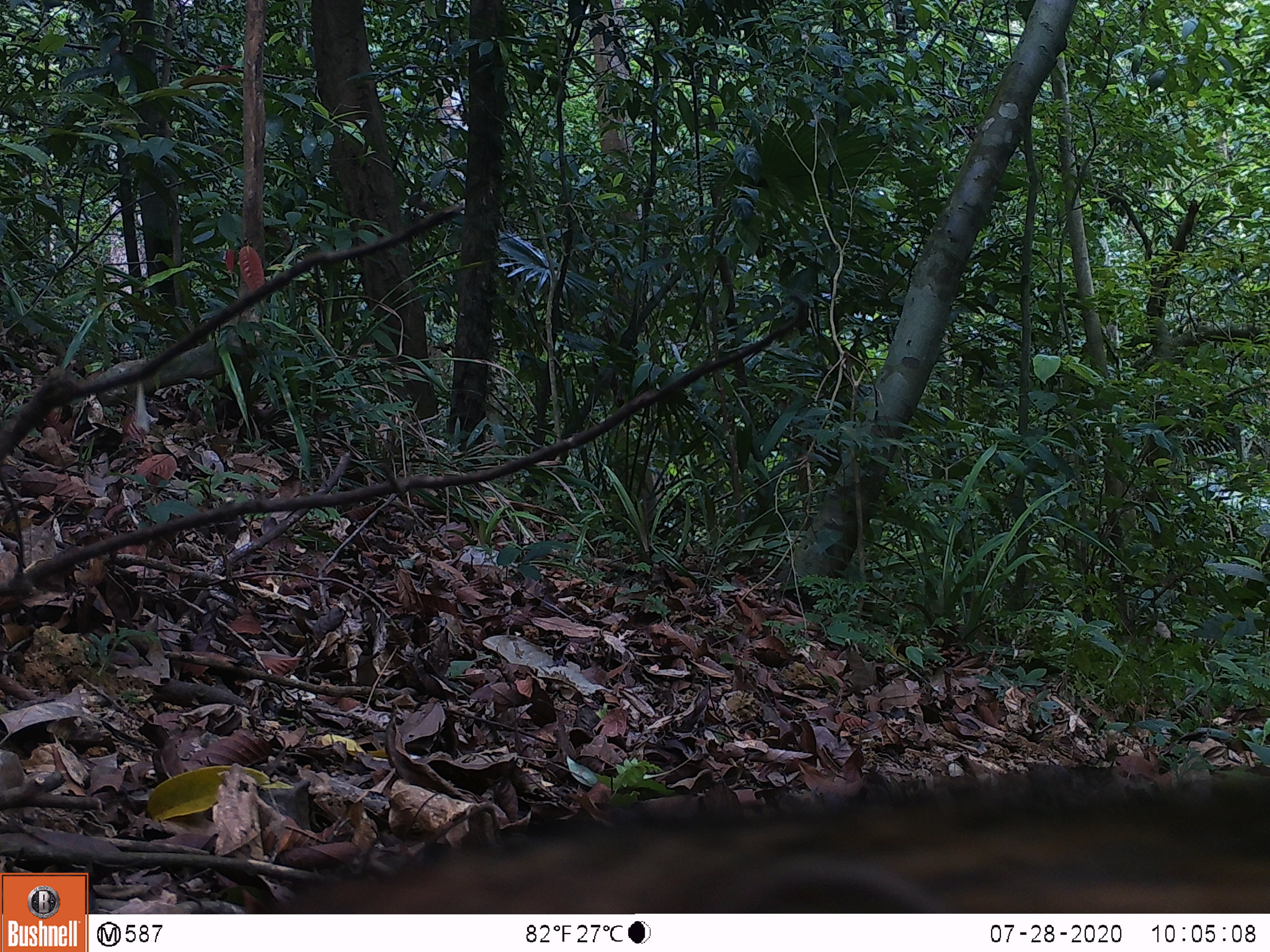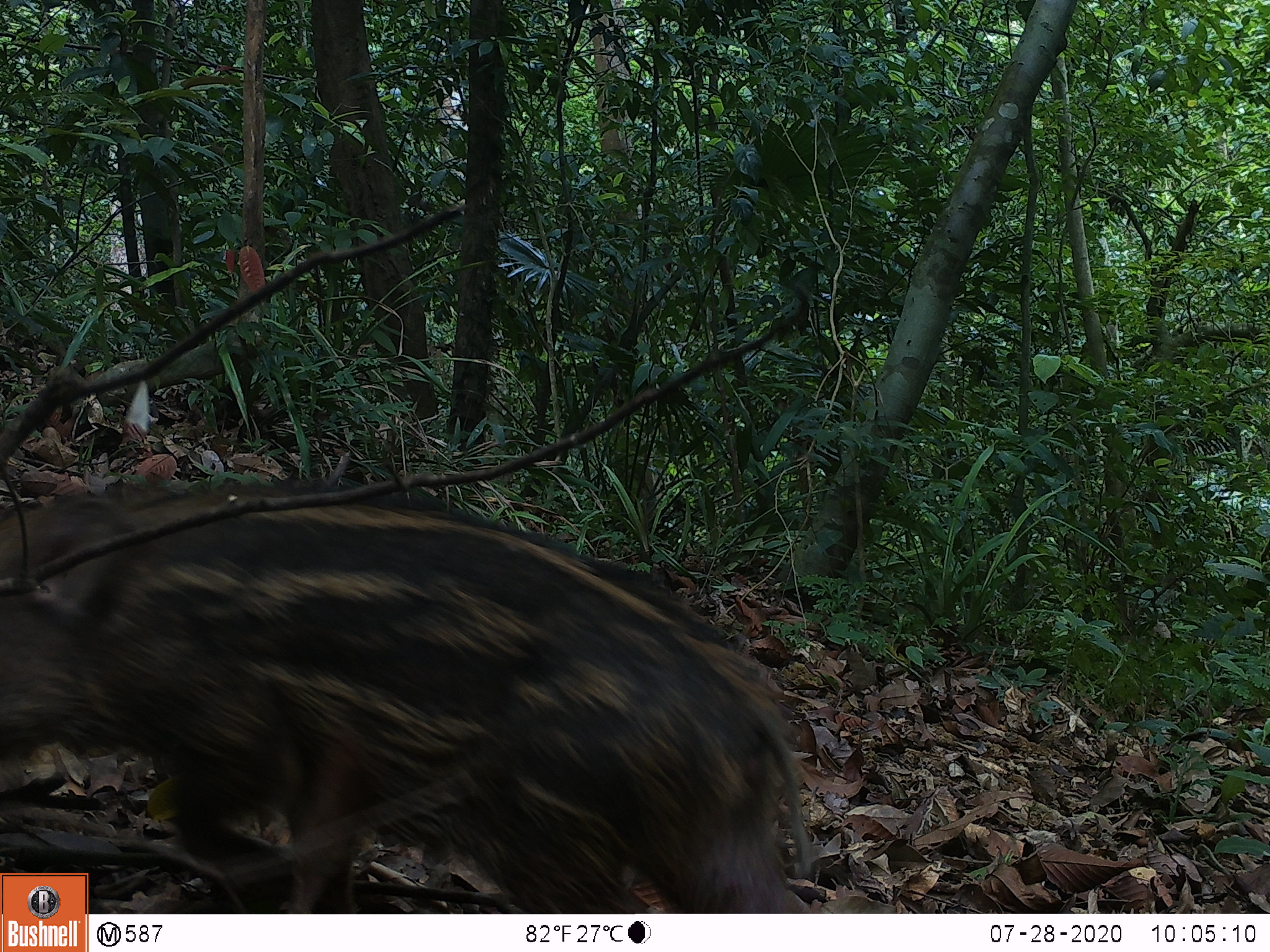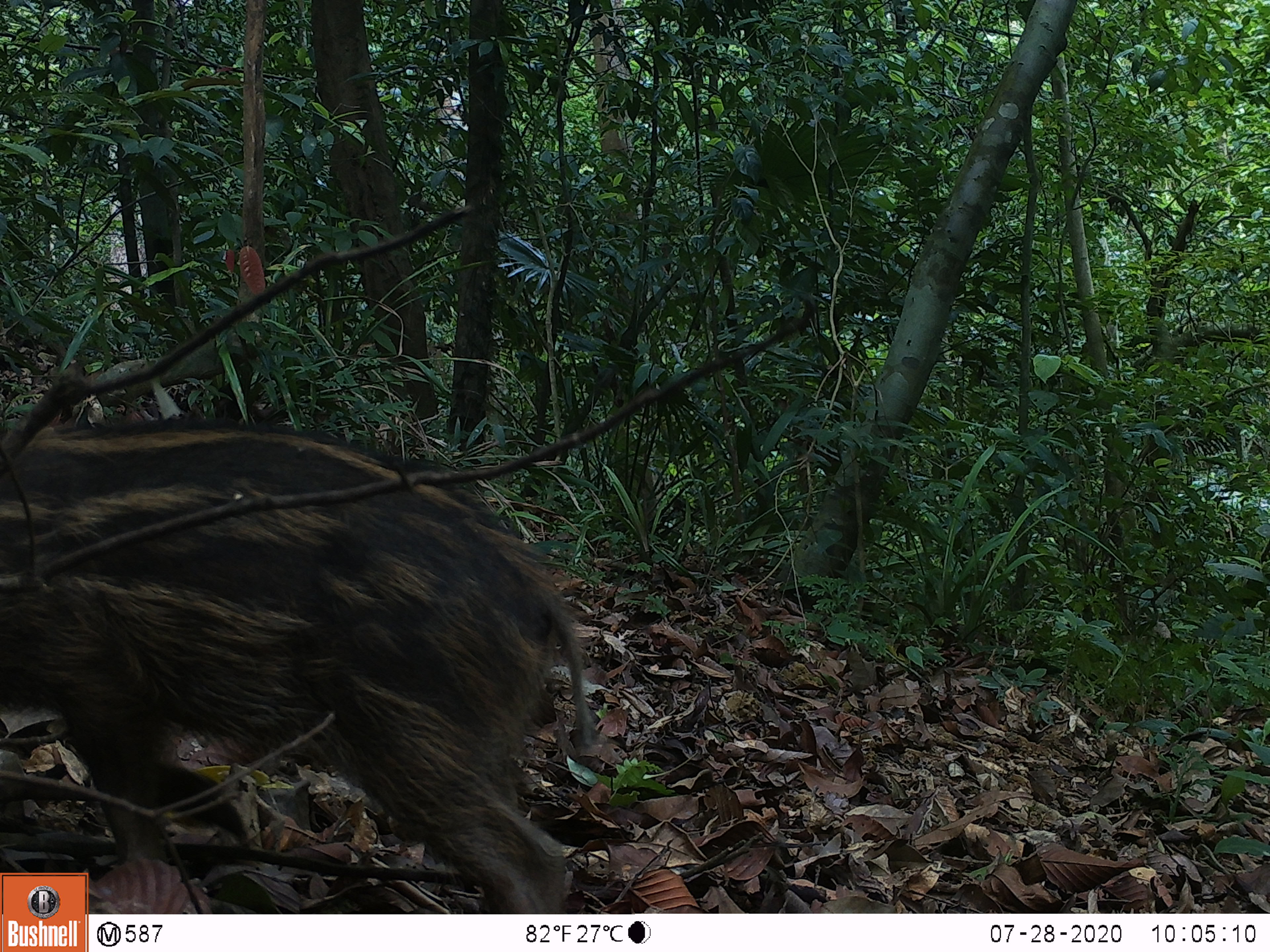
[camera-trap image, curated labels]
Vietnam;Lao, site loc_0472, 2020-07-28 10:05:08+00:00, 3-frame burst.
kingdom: Animalia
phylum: Chordata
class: Mammalia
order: Artiodactyla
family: Suidae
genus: Sus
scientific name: Sus scrofa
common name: eurasian wild pig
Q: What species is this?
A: Eurasian wild pig (Sus scrofa).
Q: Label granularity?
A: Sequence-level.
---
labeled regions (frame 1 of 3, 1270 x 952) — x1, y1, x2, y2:
eurasian wild pig: 237, 756, 1269, 913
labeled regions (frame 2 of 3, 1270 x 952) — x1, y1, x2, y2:
eurasian wild pig: 0, 477, 812, 912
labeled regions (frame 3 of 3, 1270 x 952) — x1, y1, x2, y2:
eurasian wild pig: 0, 415, 601, 914